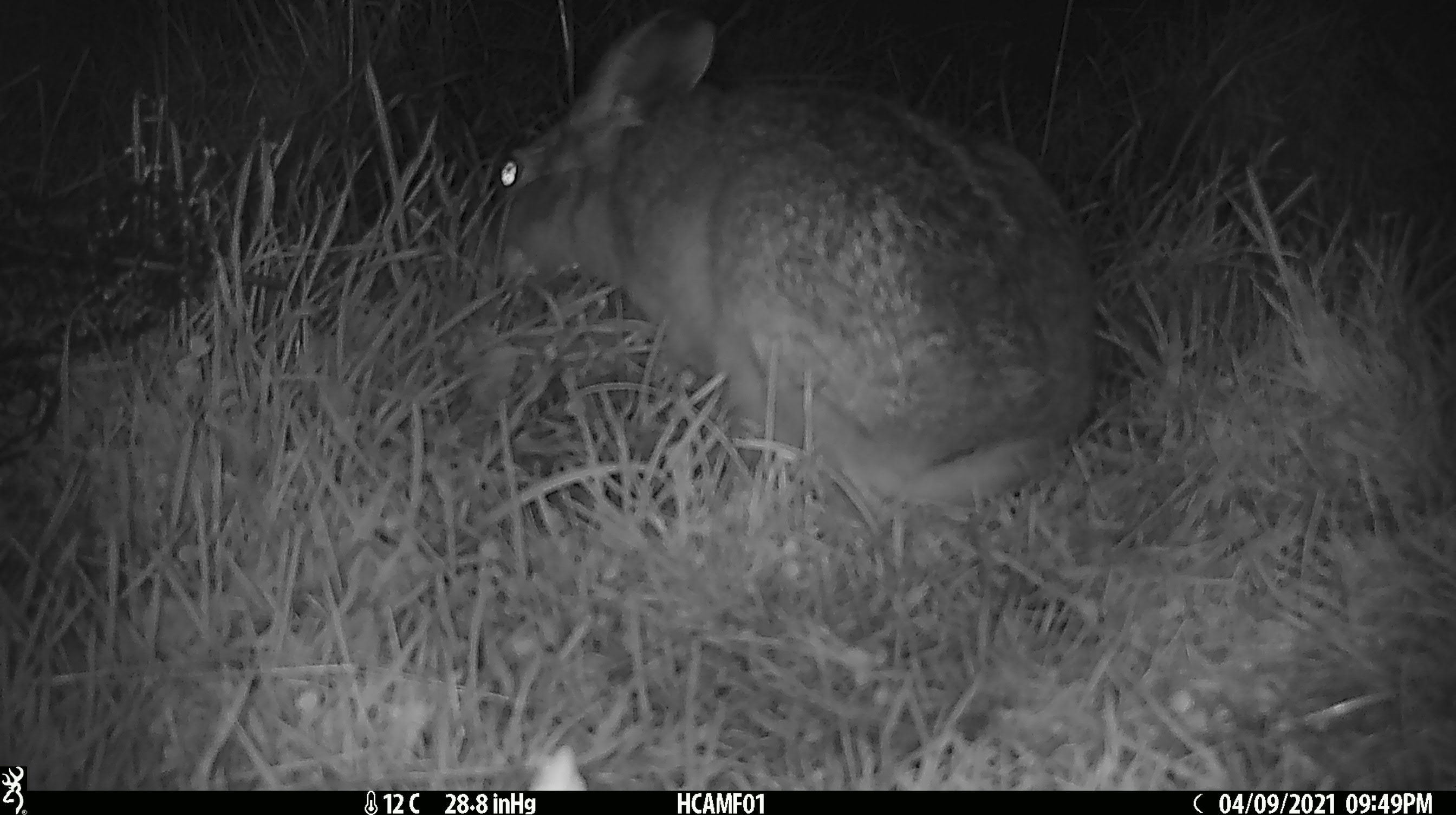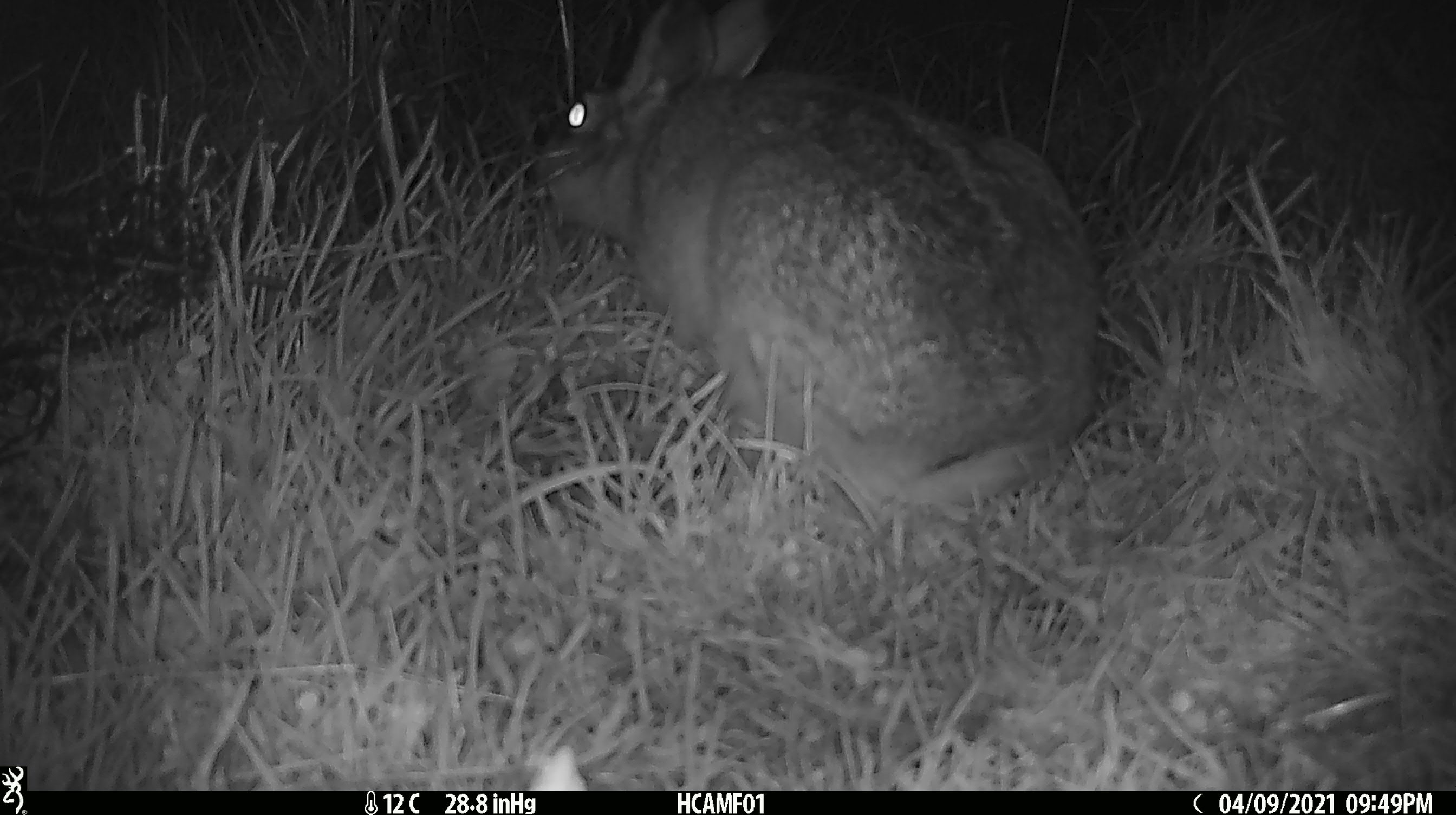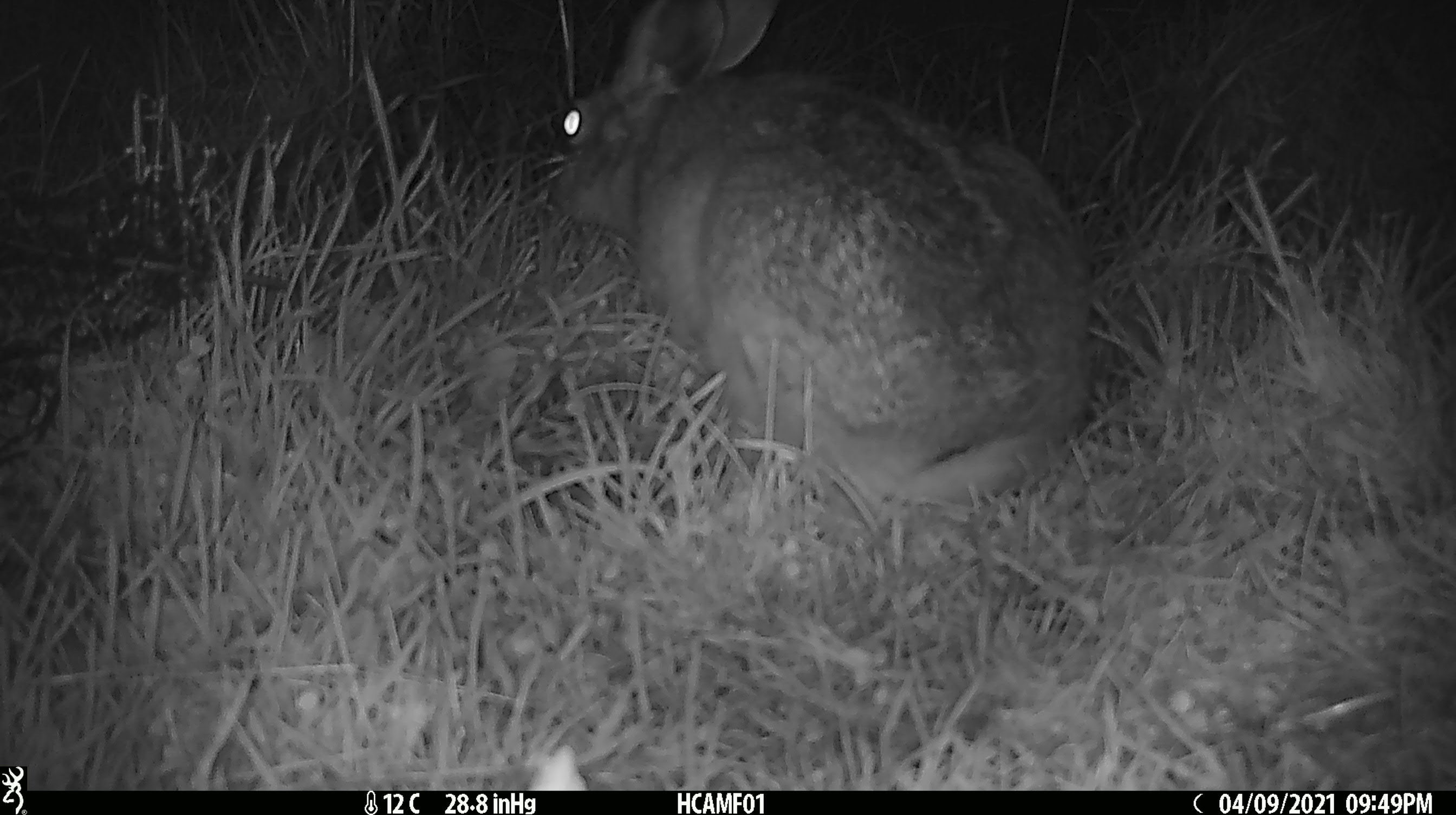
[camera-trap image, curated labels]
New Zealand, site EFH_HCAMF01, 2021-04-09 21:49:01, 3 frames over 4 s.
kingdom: Animalia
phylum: Chordata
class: Mammalia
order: Lagomorpha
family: Leporidae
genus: Lepus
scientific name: Lepus europaeus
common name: brown hare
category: hare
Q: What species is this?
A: Hare (brown hare) (Lepus europaeus).